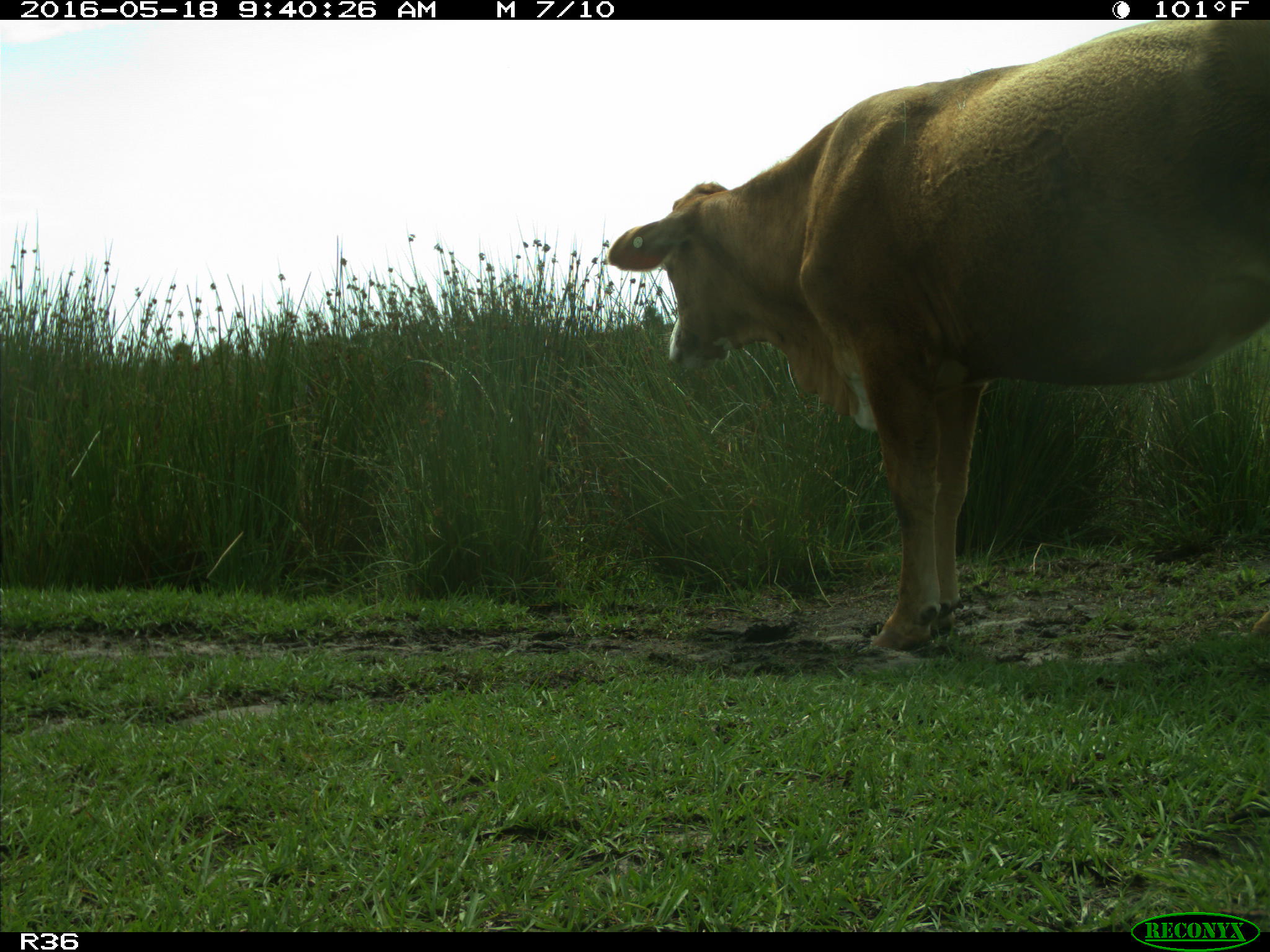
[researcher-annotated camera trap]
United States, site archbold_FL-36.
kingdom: Animalia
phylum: Chordata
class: Mammalia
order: Artiodactyla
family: Bovidae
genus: Bos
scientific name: Bos taurus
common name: domestic cow